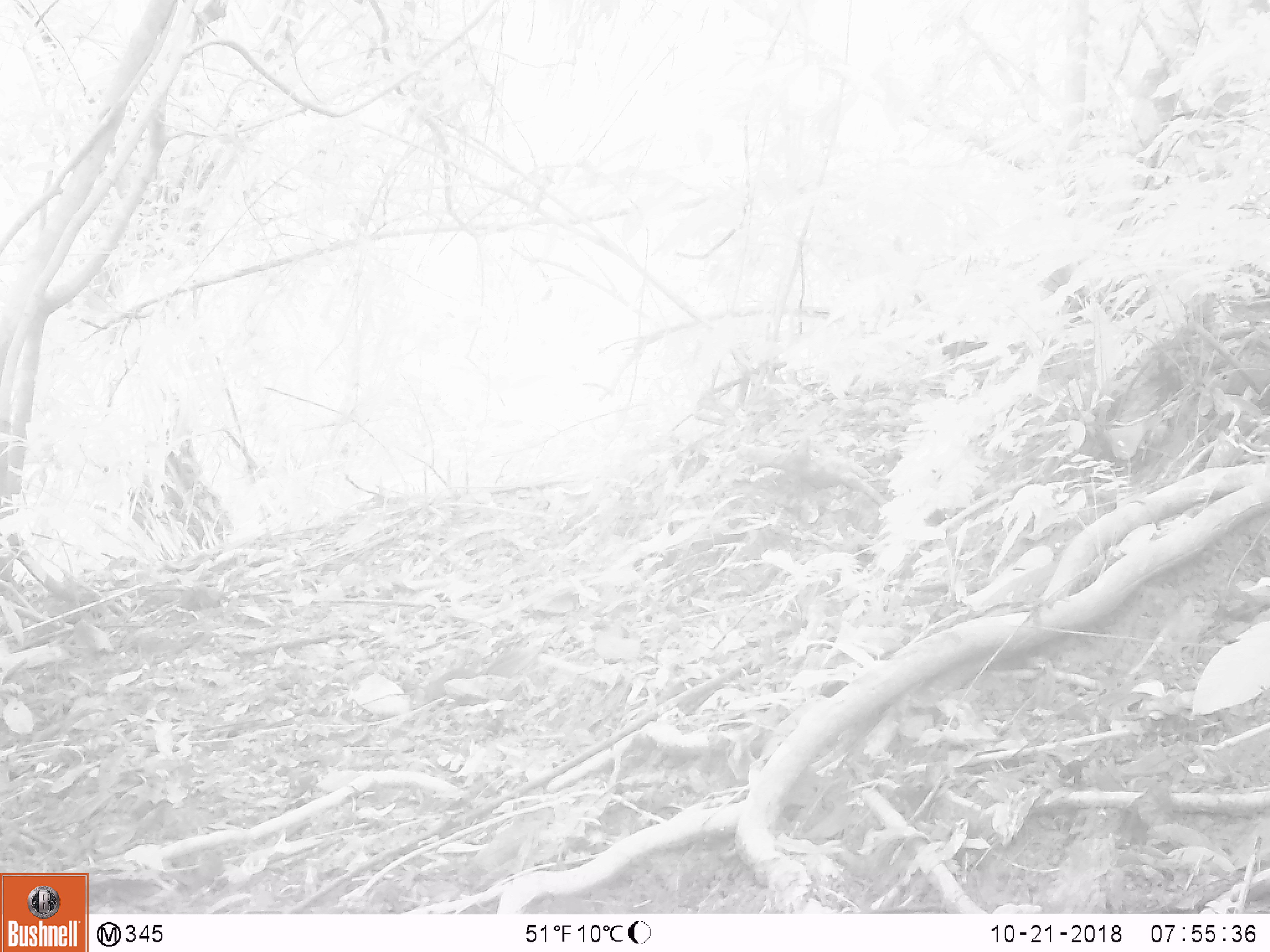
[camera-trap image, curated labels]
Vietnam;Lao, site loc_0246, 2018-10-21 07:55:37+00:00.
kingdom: Animalia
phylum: Chordata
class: Mammalia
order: Rodentia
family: Sciuridae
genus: Dremomys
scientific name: Dremomys rufigenis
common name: red-cheeked squirrel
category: red cheeked squirrel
Red cheeked squirrel (red-cheeked squirrel) (Dremomys rufigenis). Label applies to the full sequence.